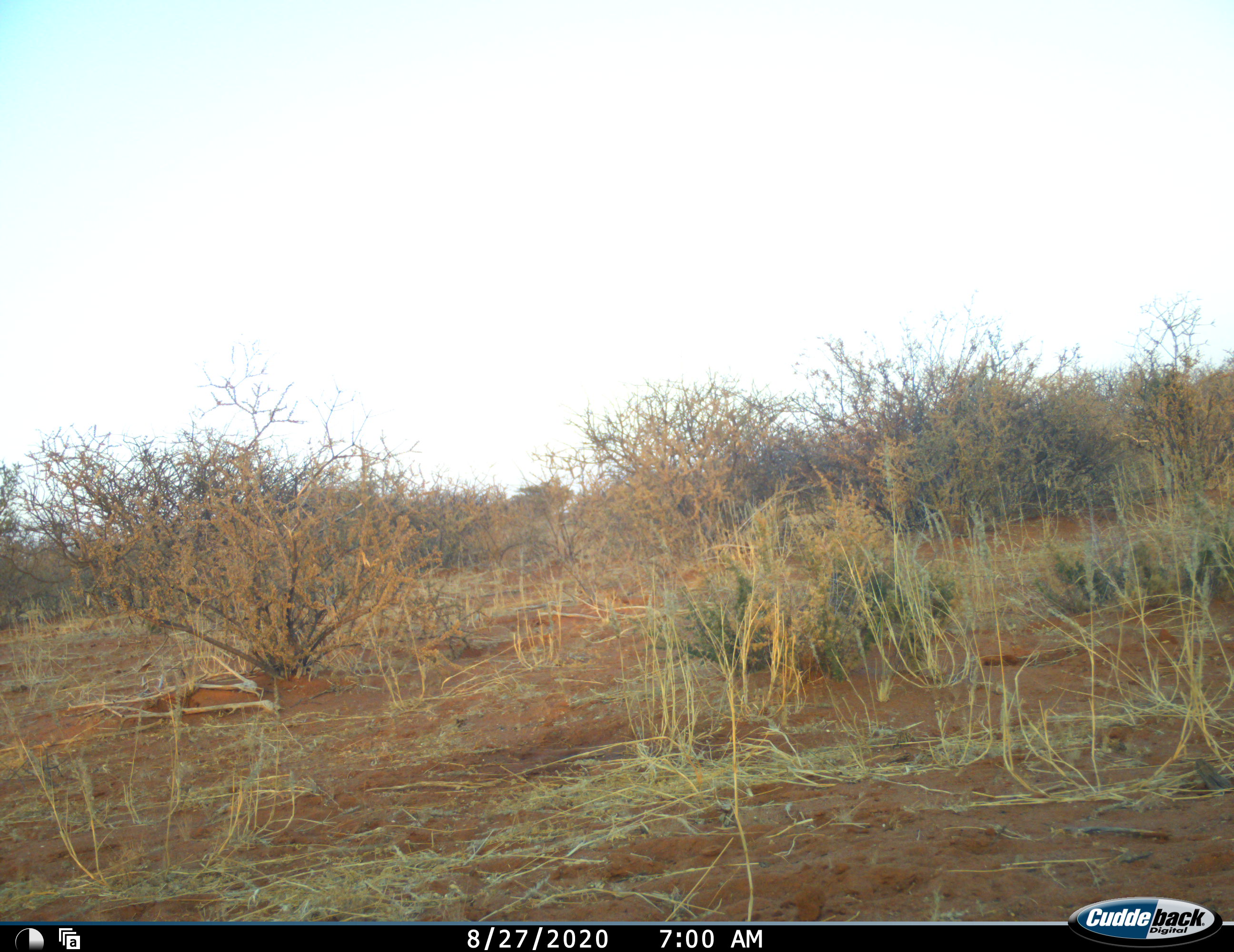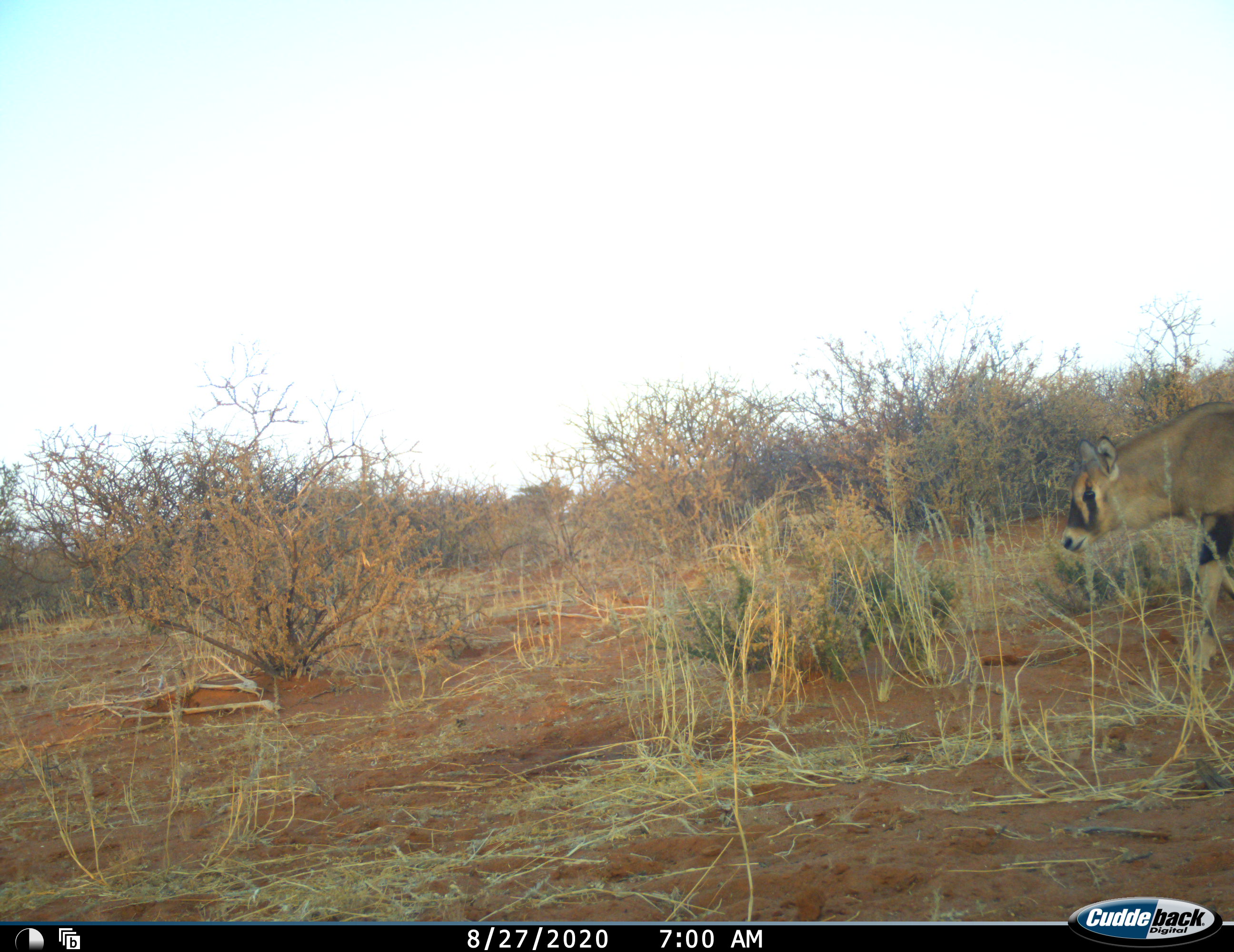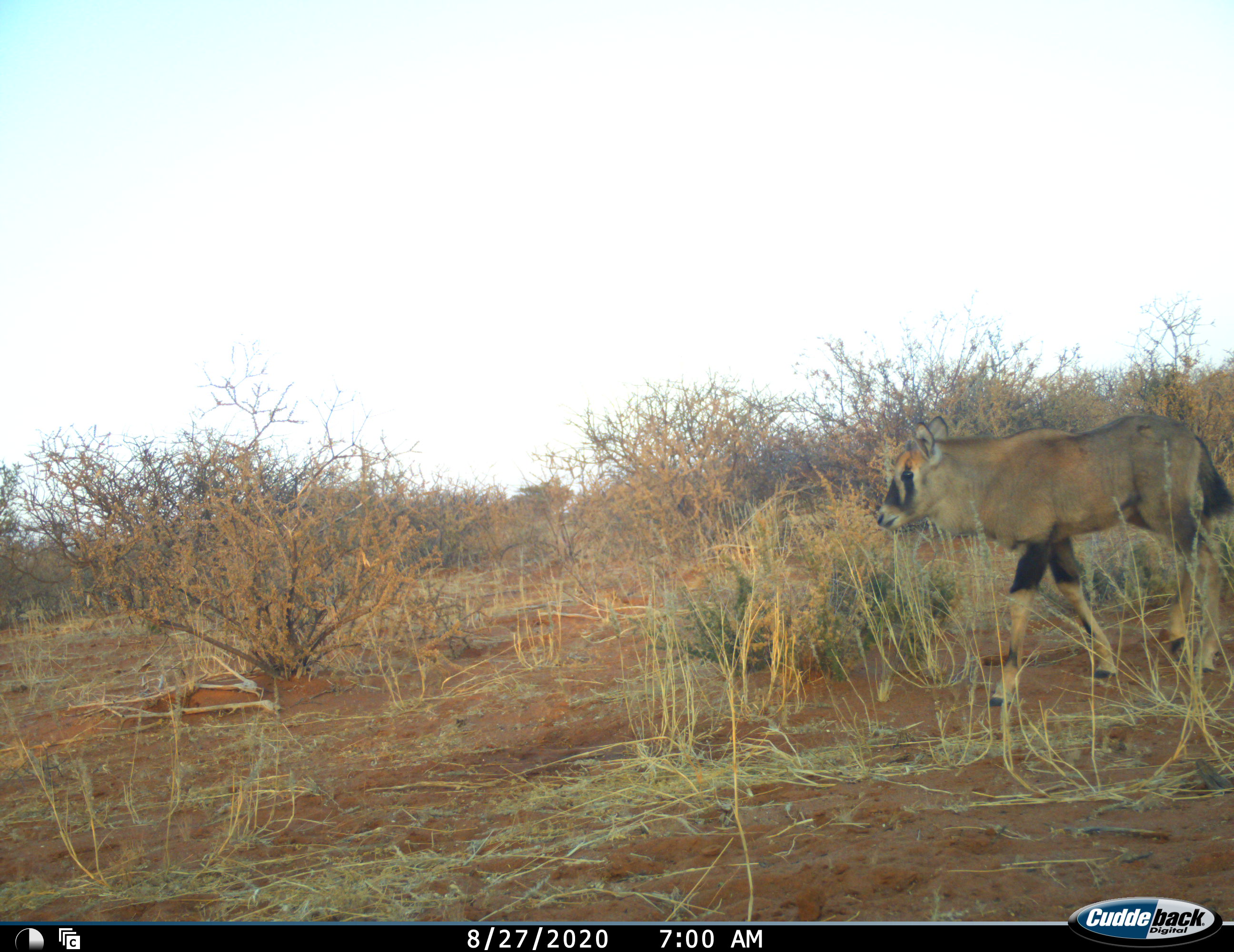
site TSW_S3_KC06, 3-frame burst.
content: unidentified animal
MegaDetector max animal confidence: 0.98